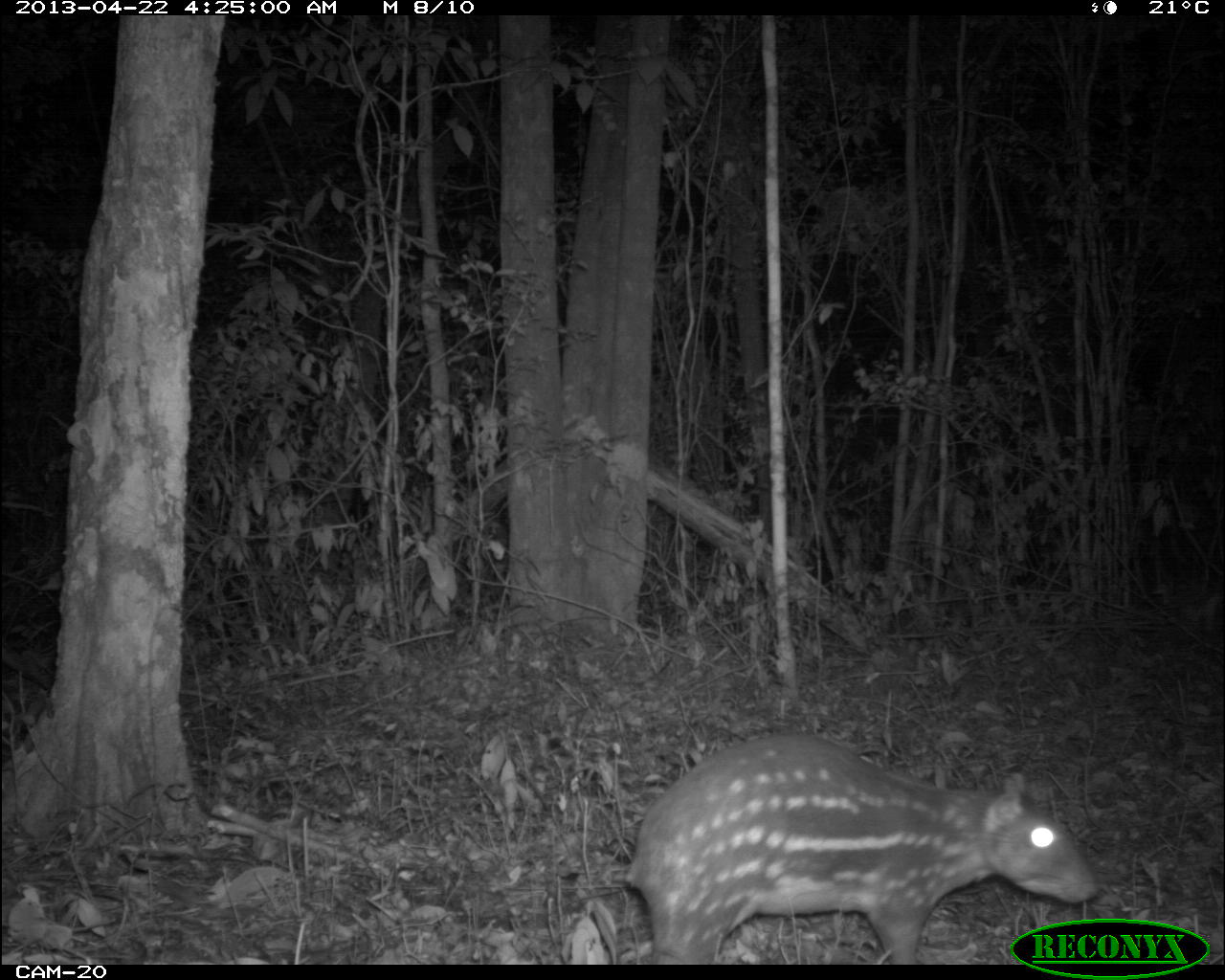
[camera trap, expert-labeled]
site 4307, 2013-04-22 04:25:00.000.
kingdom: Animalia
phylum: Chordata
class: Mammalia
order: Rodentia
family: Cuniculidae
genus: Cuniculus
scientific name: Cuniculus paca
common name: lowland paca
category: agouti paca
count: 1